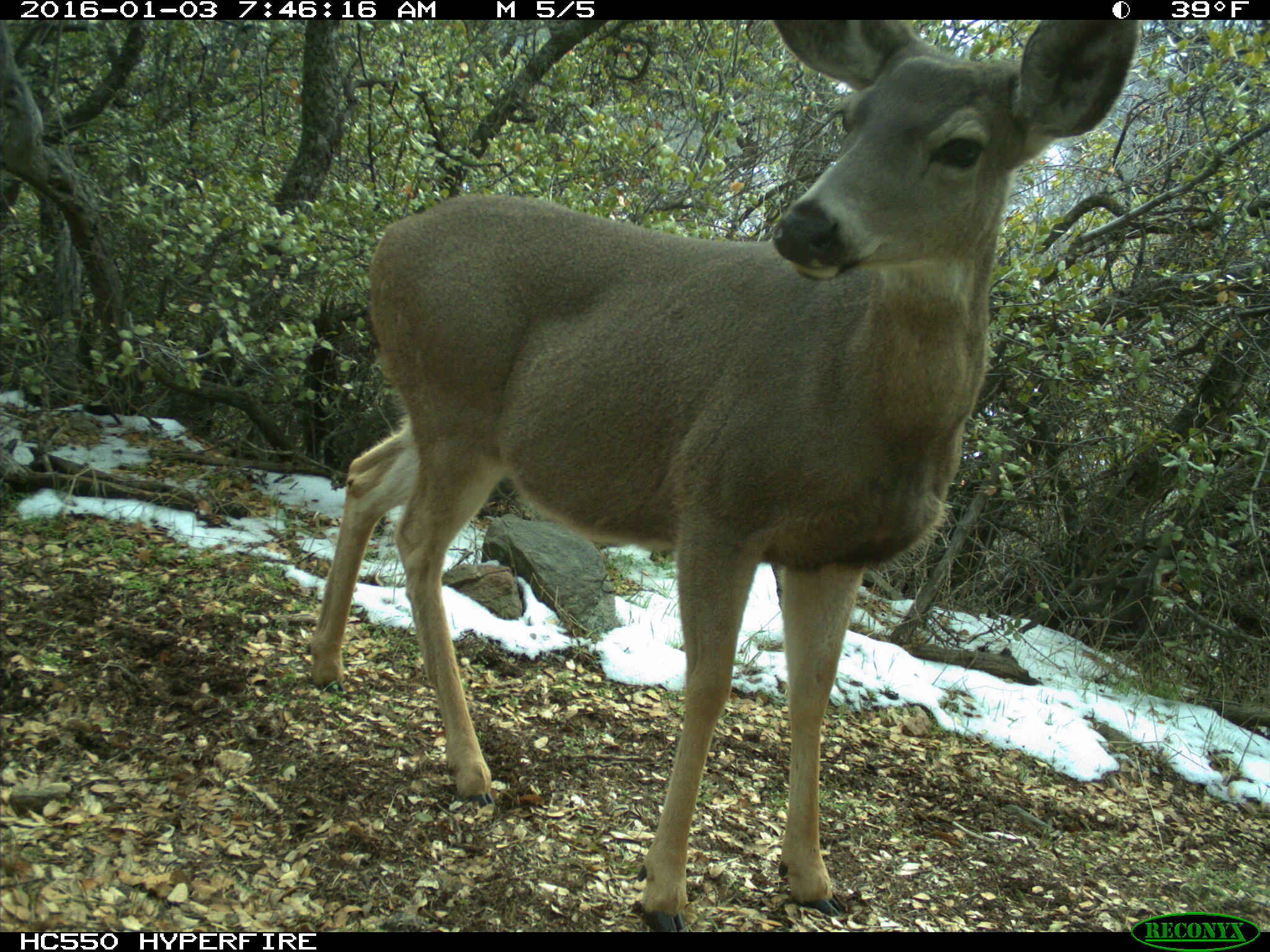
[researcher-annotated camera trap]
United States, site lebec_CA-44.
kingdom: Animalia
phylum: Chordata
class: Mammalia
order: Artiodactyla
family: Cervidae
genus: Odocoileus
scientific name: Odocoileus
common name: deer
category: unidentified deer